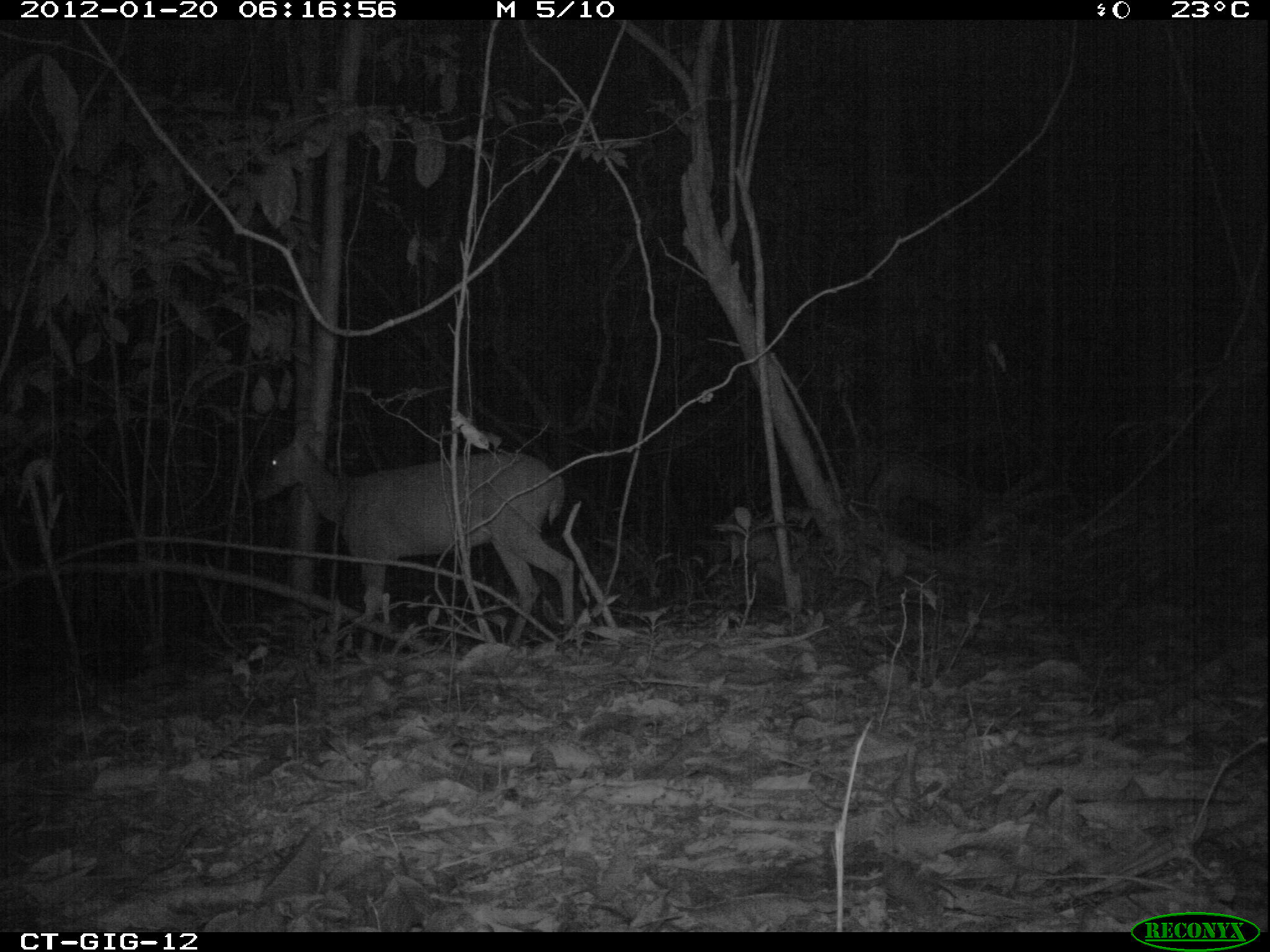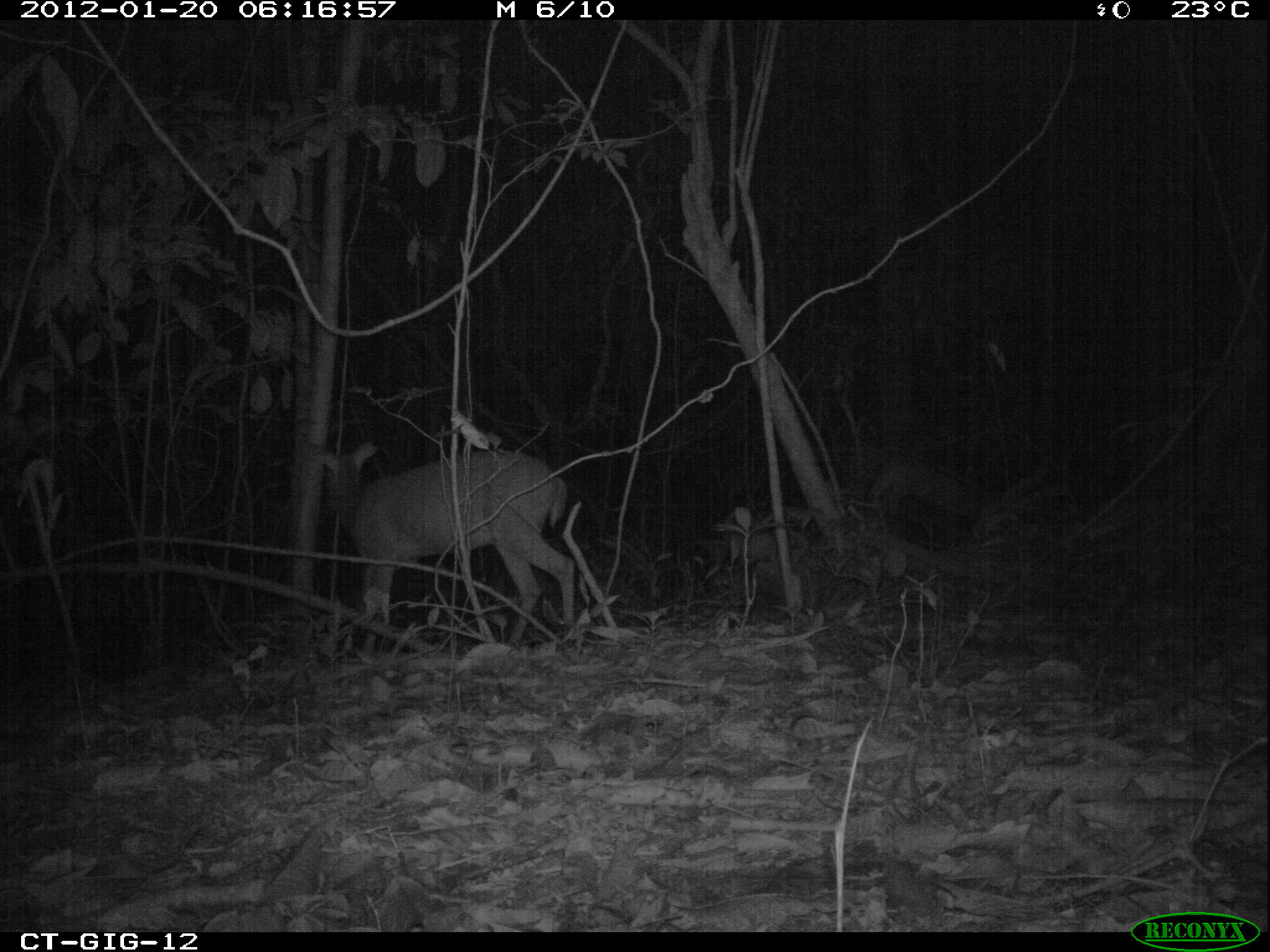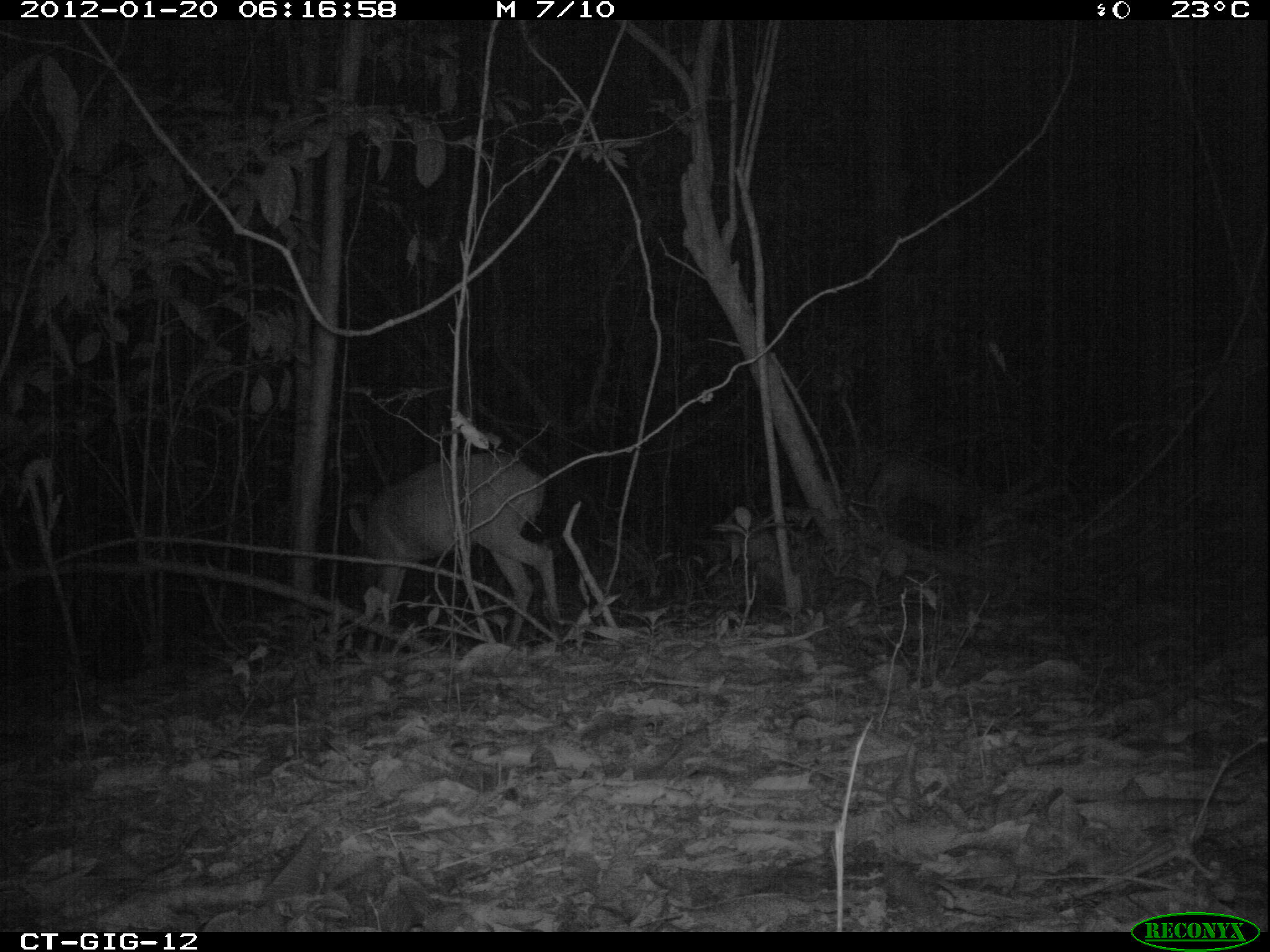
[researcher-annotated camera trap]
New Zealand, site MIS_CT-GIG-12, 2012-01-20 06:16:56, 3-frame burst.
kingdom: Animalia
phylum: Chordata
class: Mammalia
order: Artiodactyla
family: Cervidae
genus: Odocoileus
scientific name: Odocoileus virginianus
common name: white-tailed deer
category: white tailed deer